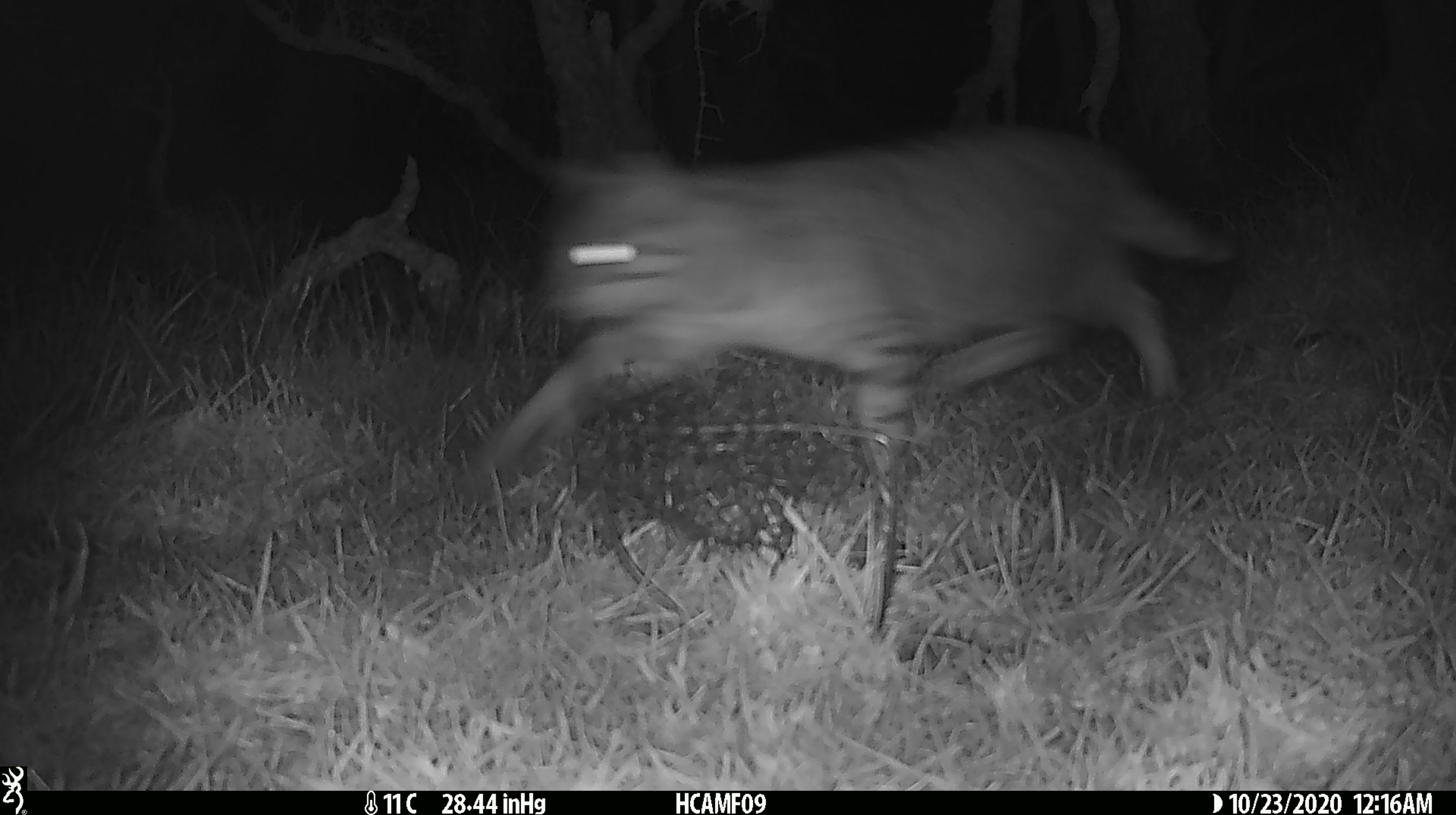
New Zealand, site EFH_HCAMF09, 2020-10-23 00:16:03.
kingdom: Animalia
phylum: Chordata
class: Mammalia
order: Carnivora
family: Felidae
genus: Felis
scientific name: Felis catus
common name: domestic cat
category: cat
Cat (domestic cat) (Felis catus).